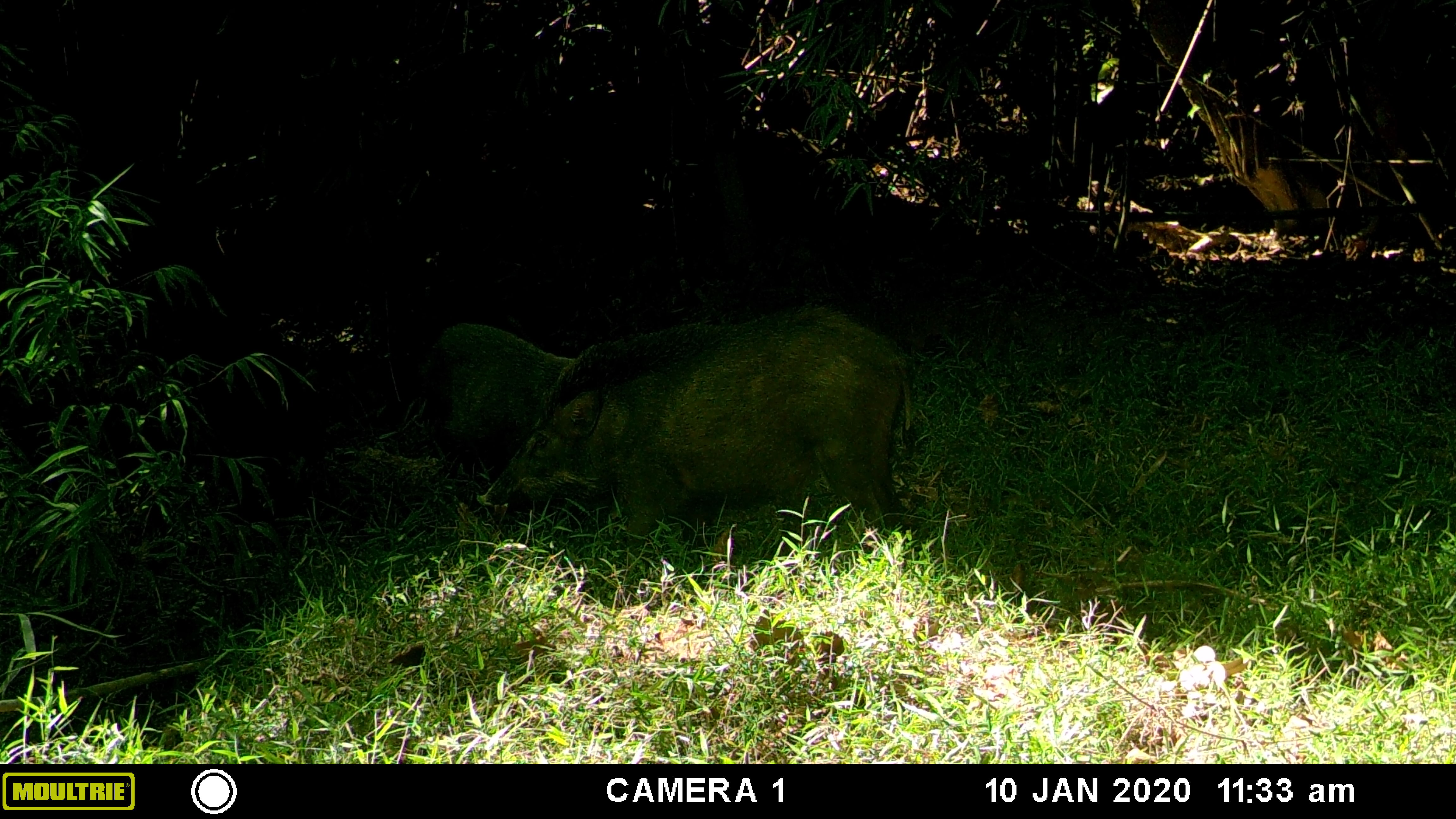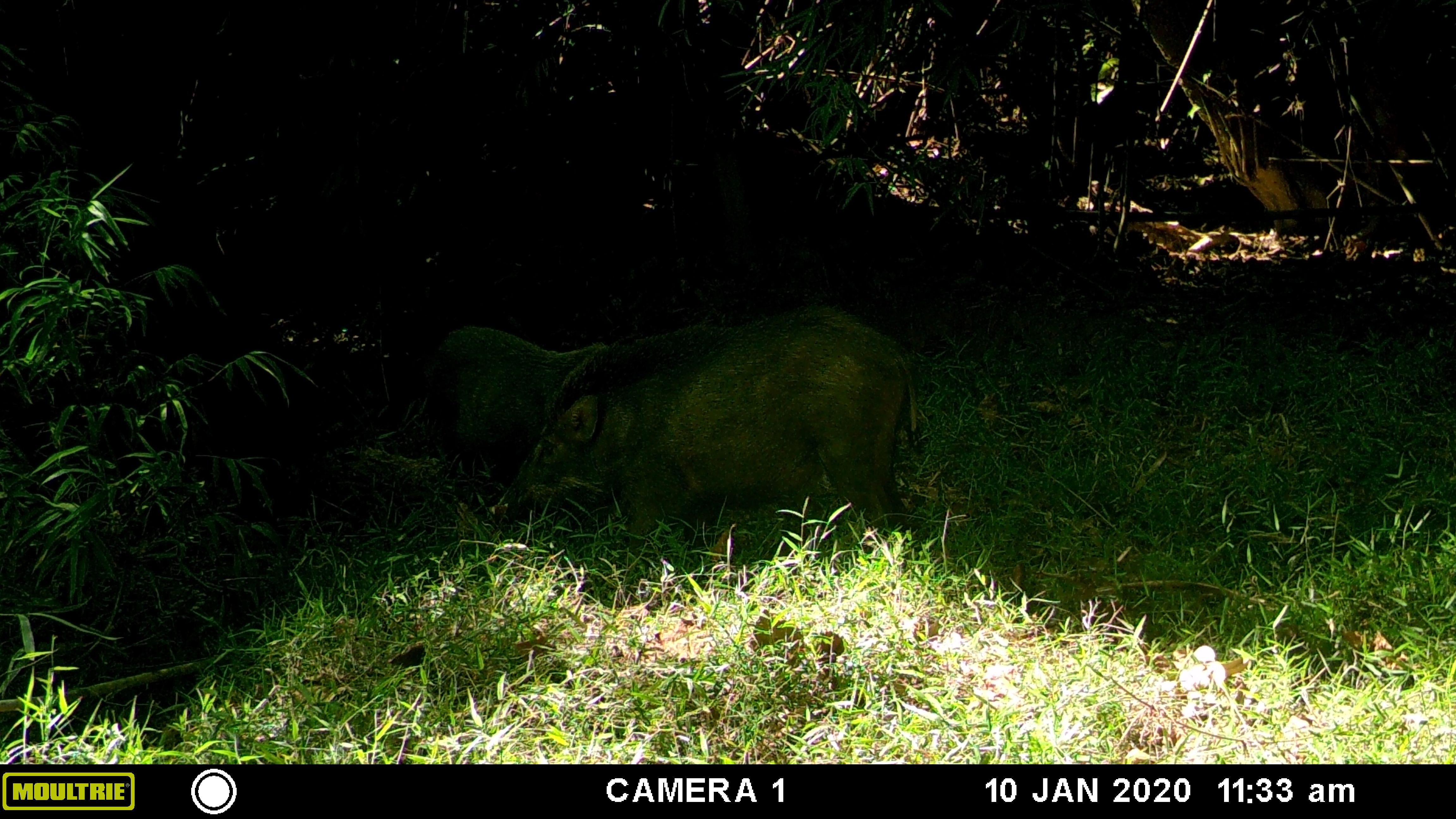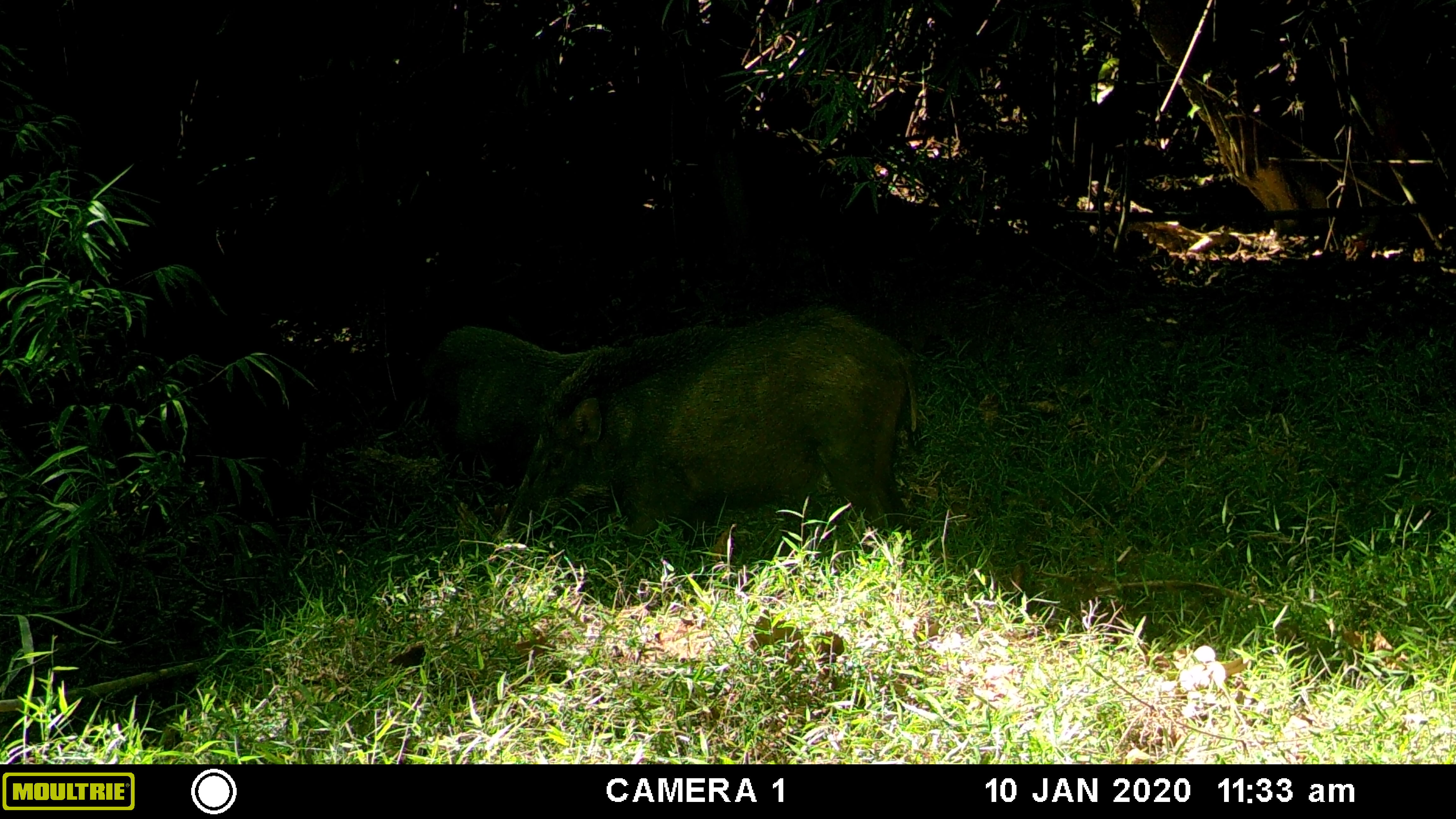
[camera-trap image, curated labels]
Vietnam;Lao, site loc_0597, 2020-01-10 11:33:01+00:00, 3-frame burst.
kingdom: Animalia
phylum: Chordata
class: Mammalia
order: Artiodactyla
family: Suidae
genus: Sus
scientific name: Sus scrofa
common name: eurasian wild pig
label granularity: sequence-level